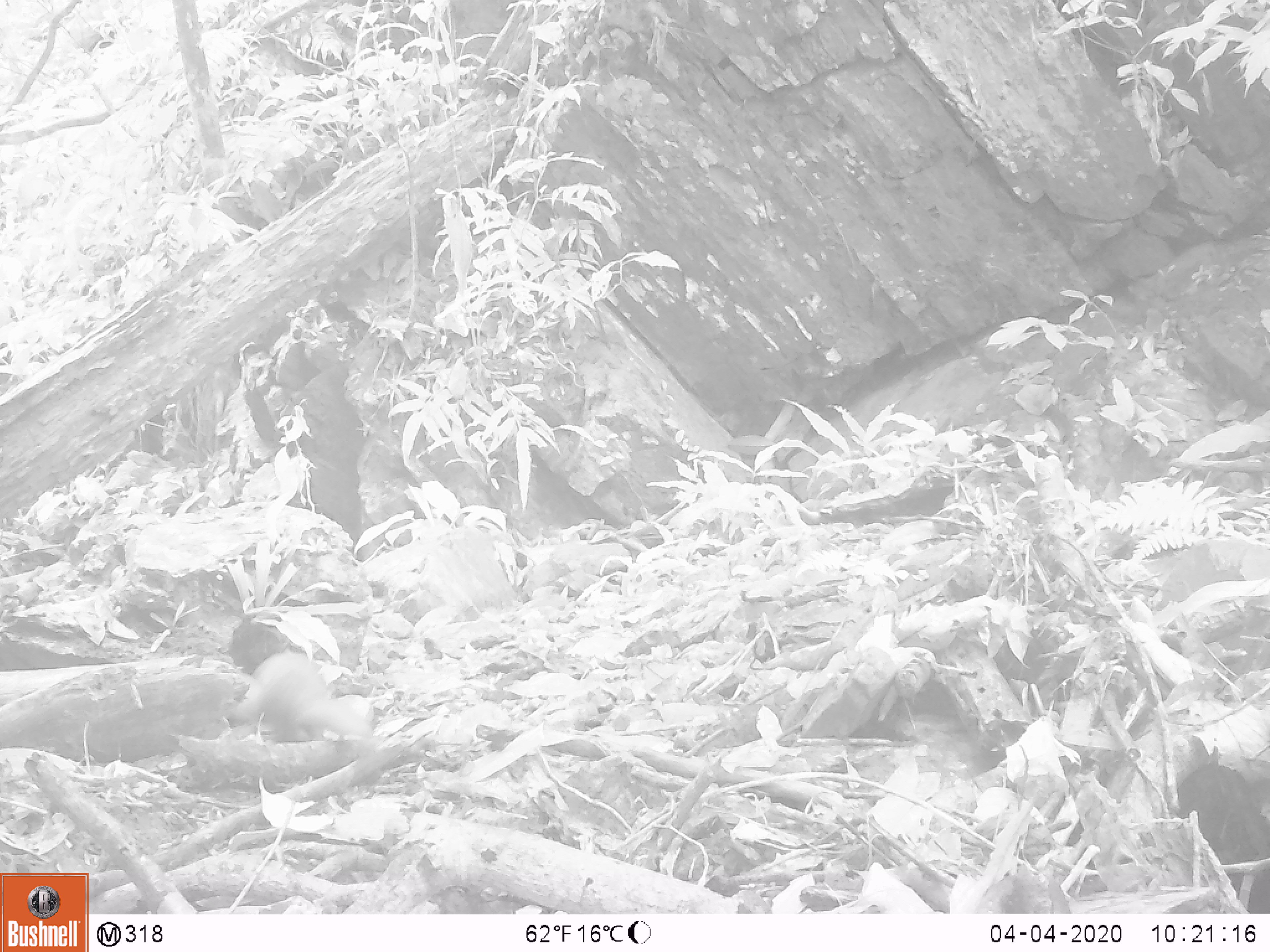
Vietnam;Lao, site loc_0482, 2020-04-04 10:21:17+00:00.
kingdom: Animalia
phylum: Chordata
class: Mammalia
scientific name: Mammalia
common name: mammal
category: unidentified small mammal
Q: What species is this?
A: Unidentified small mammal (mammal) (Mammalia).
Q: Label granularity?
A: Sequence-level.